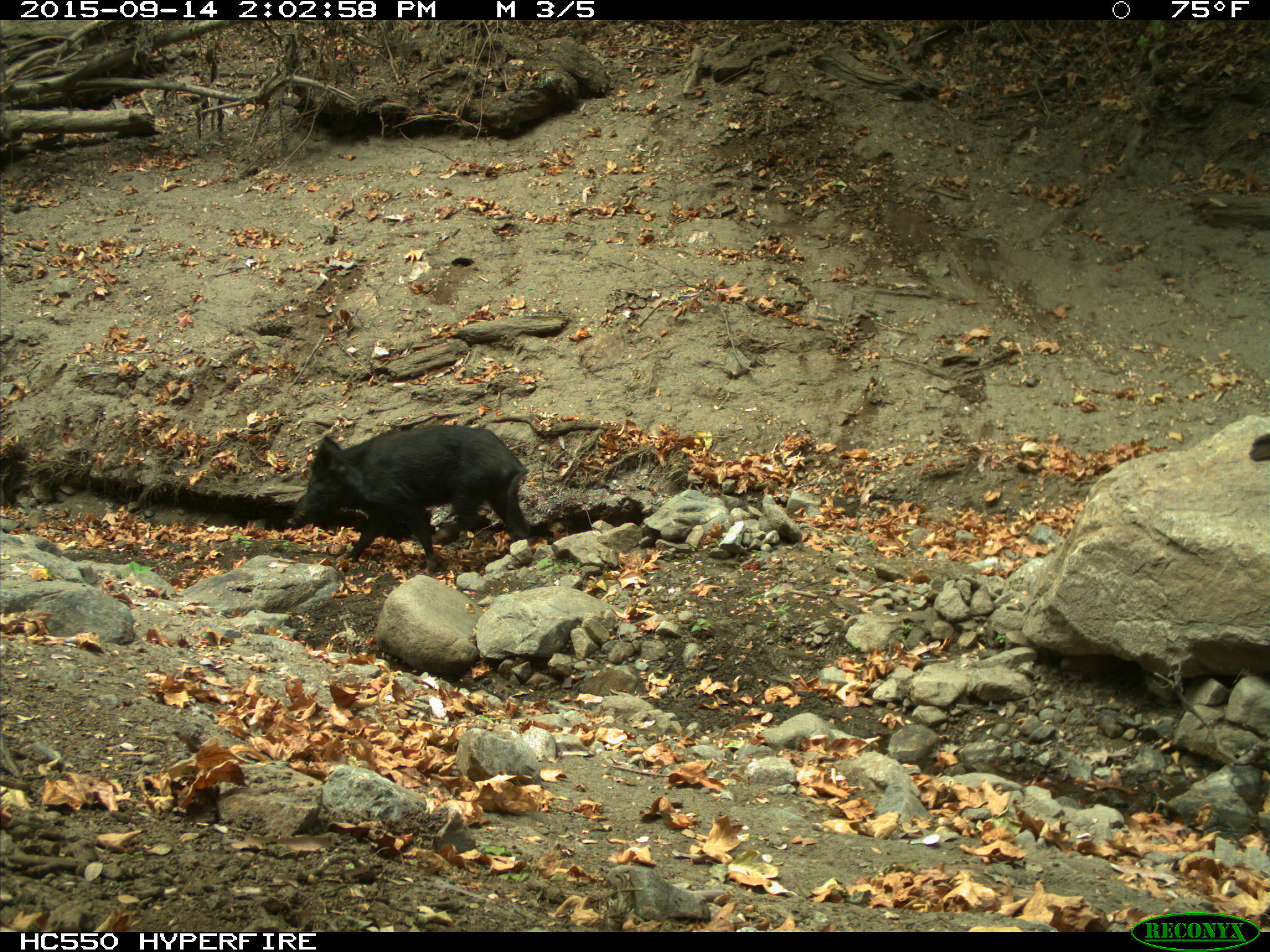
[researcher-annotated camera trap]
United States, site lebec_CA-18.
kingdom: Animalia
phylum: Chordata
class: Mammalia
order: Artiodactyla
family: Suidae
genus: Sus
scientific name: Sus scrofa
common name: wild boar